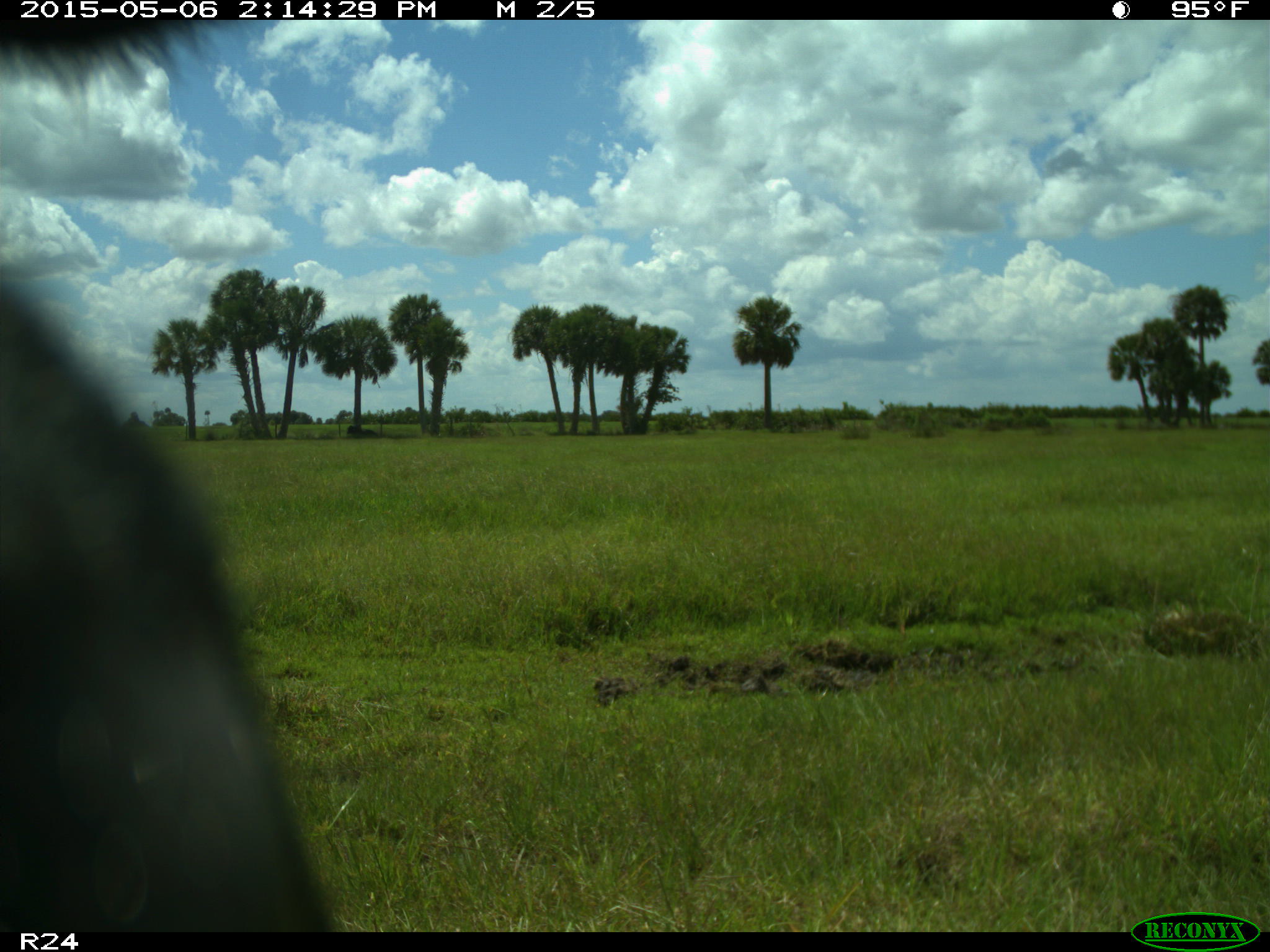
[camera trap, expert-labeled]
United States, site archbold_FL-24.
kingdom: Animalia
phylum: Chordata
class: Mammalia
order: Artiodactyla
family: Bovidae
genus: Bos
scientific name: Bos taurus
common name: domestic cow